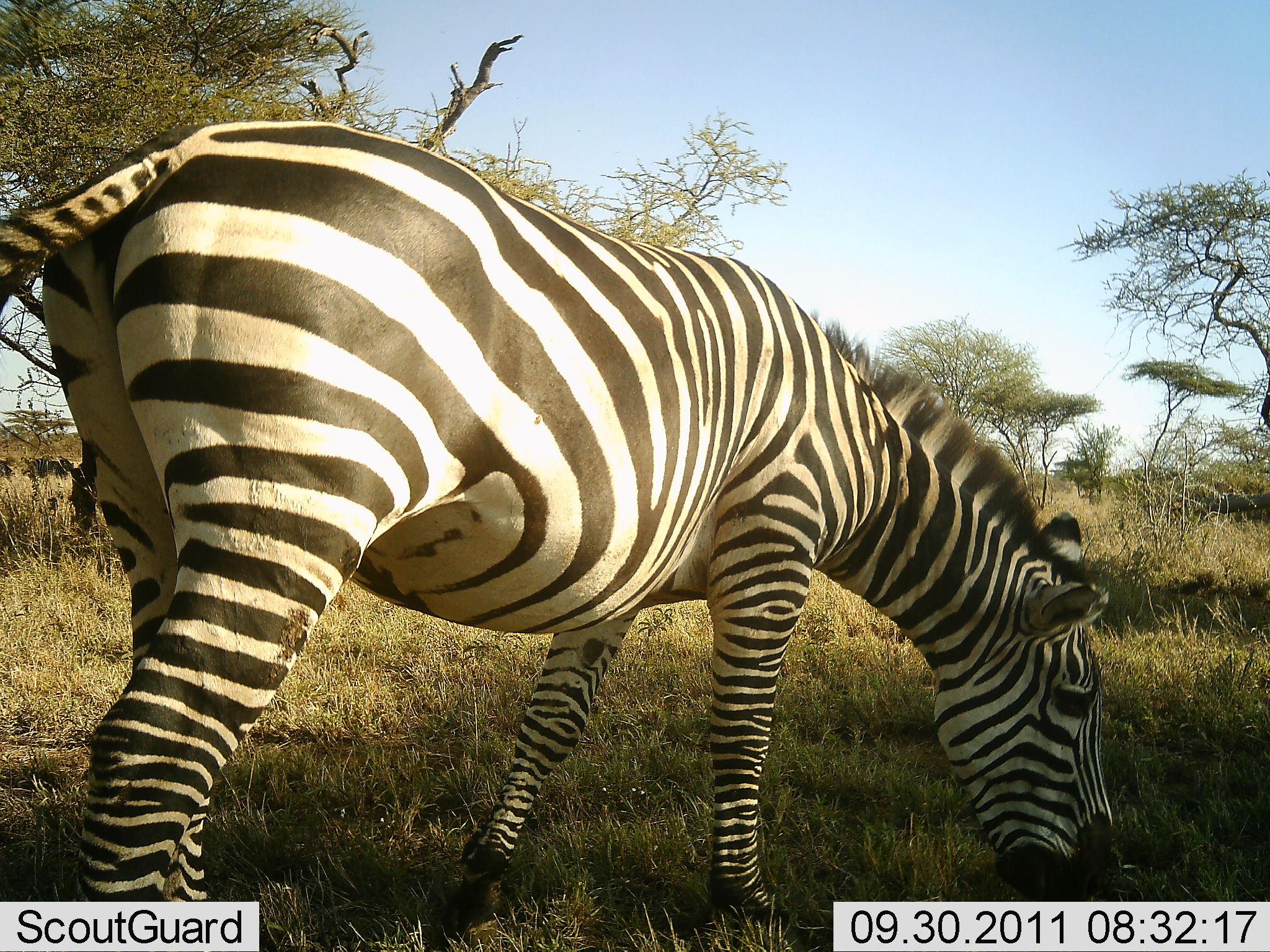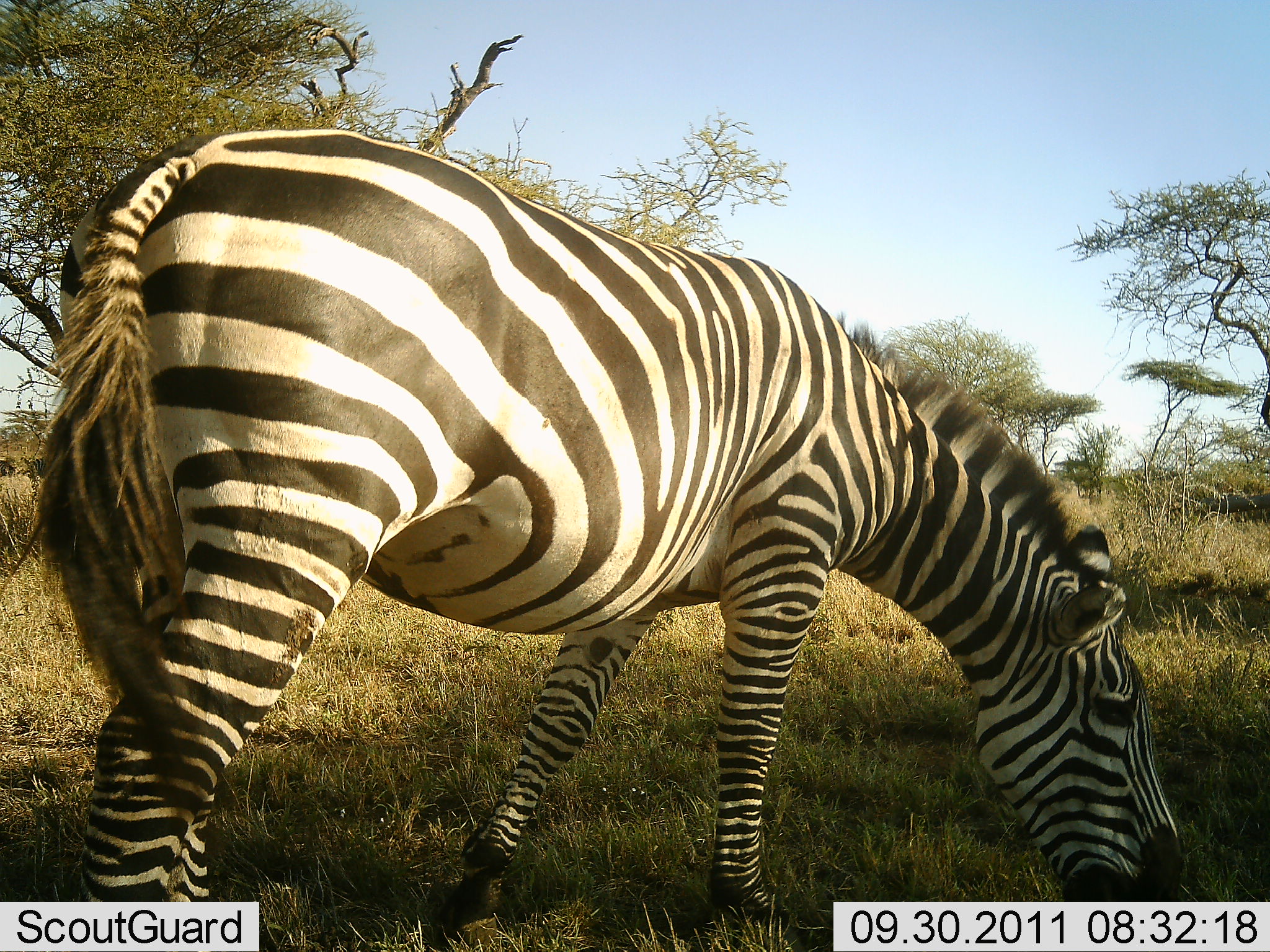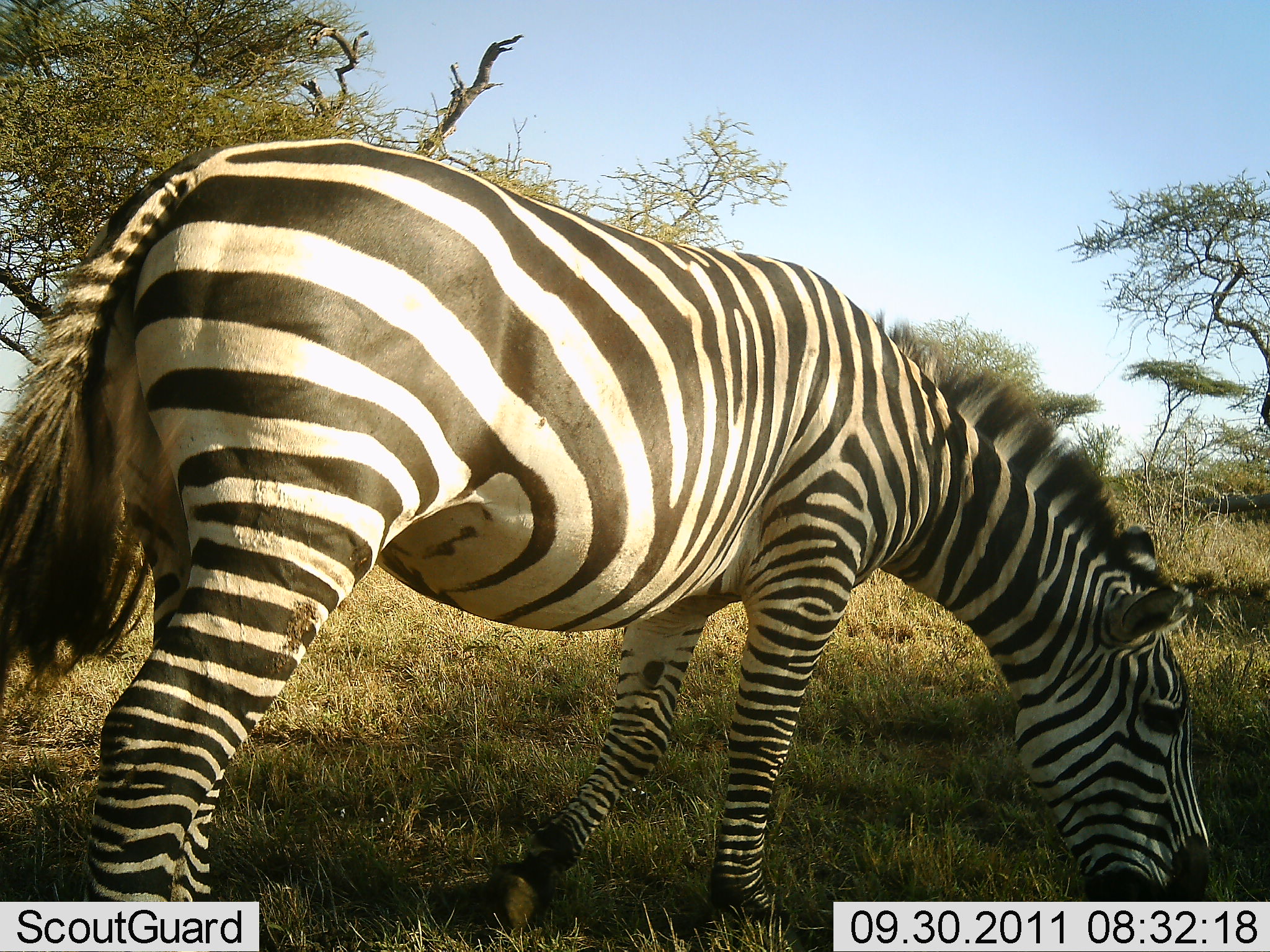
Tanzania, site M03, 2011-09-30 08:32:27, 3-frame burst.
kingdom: Animalia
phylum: Chordata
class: Mammalia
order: Perissodactyla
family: Equidae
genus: Equus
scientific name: Equus quagga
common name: plains zebra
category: zebra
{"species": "zebra (plains zebra) (Equus quagga)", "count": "1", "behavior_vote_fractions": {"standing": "15%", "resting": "0%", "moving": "8%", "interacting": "0%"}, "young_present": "0%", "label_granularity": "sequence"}